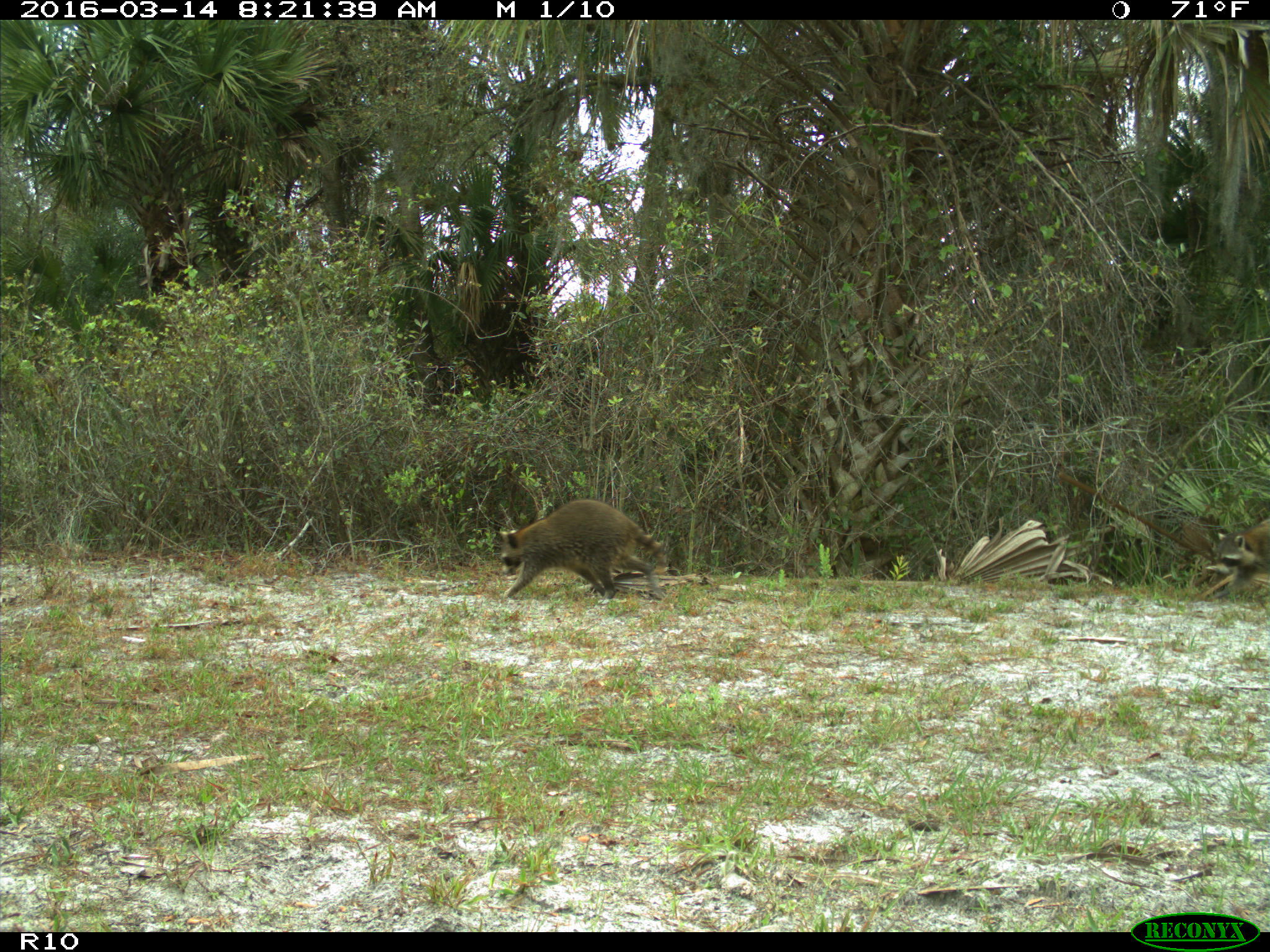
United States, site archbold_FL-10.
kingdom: Animalia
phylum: Chordata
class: Mammalia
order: Carnivora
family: Procyonidae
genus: Procyon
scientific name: Procyon lotor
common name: common raccoon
Procyon lotor (common raccoon).